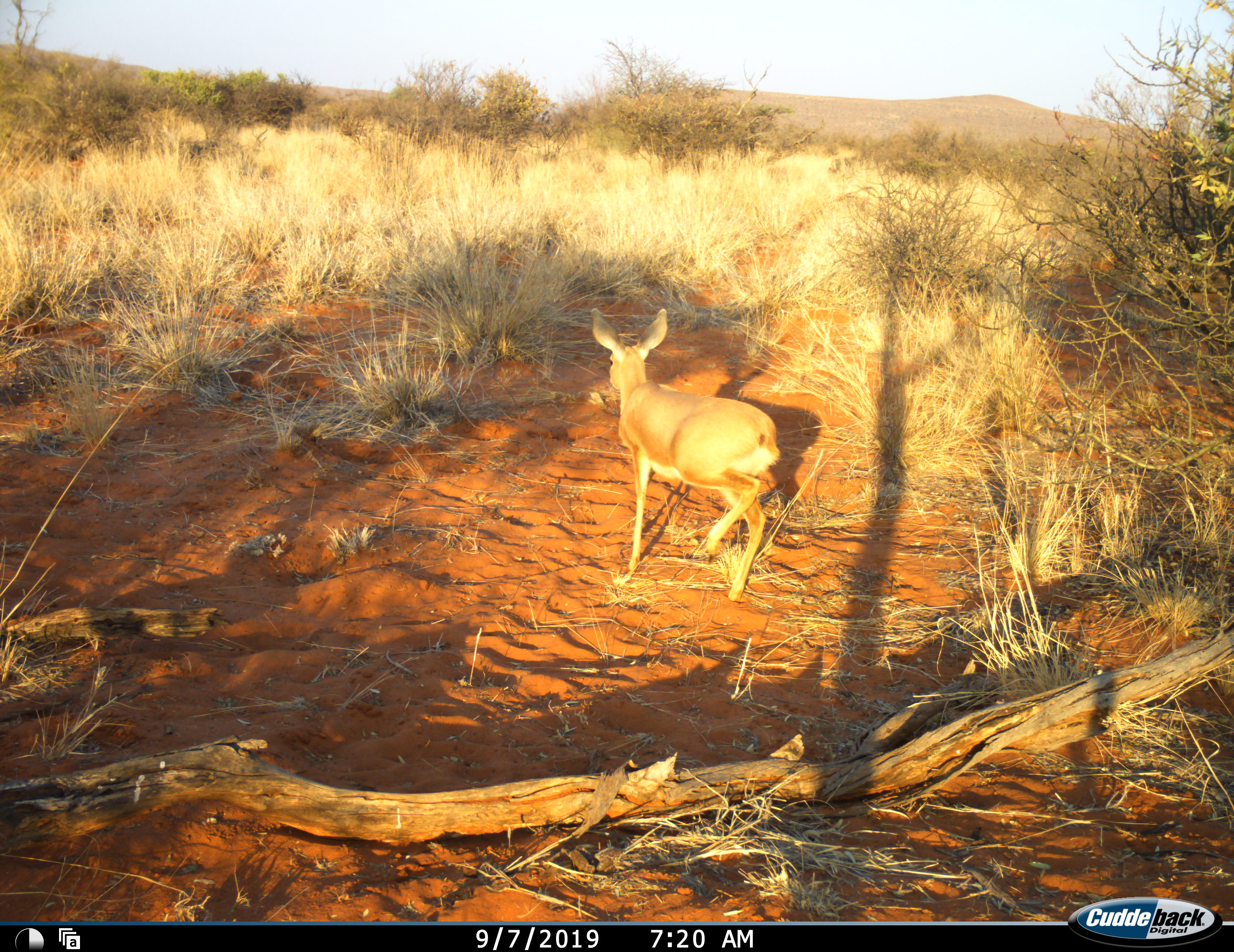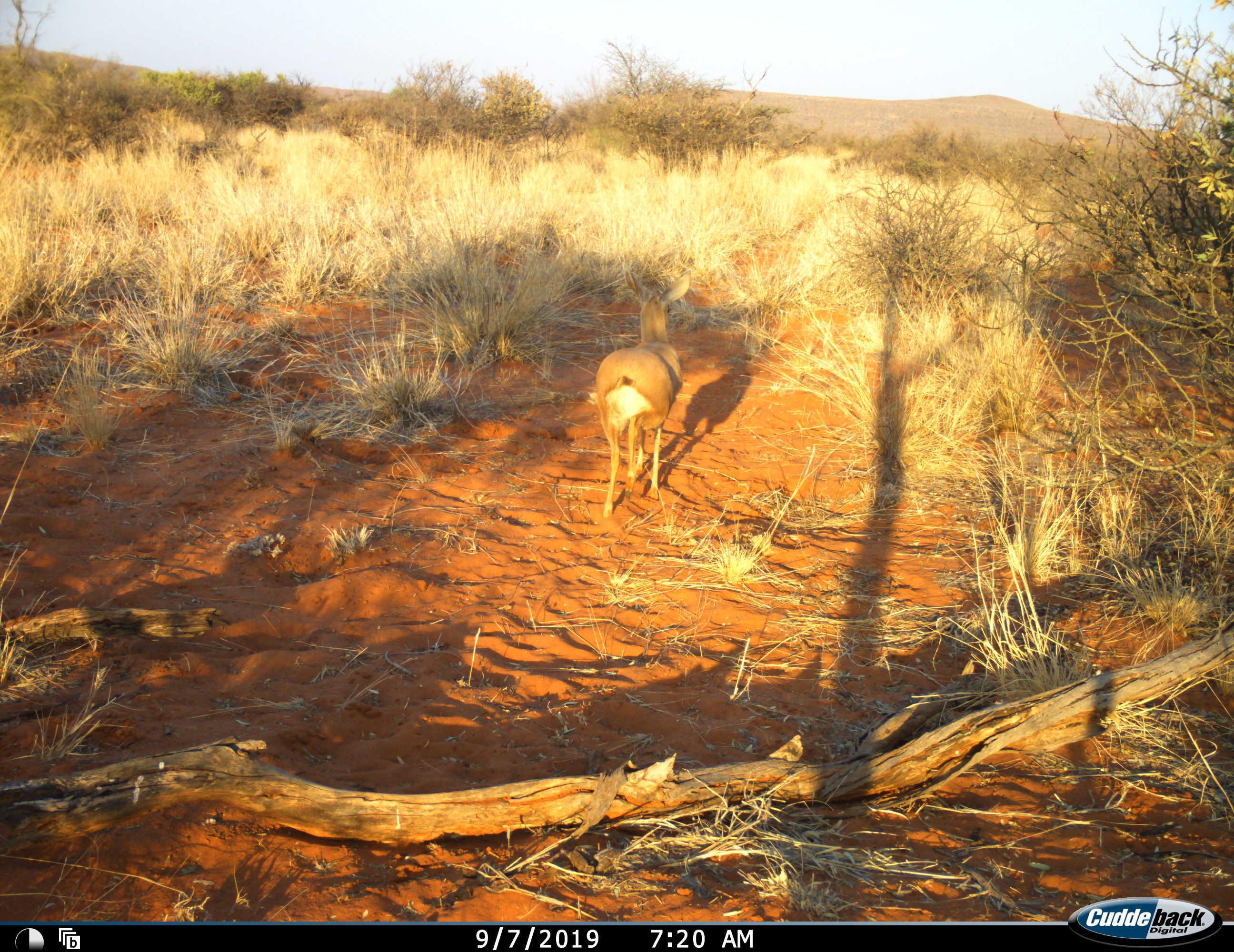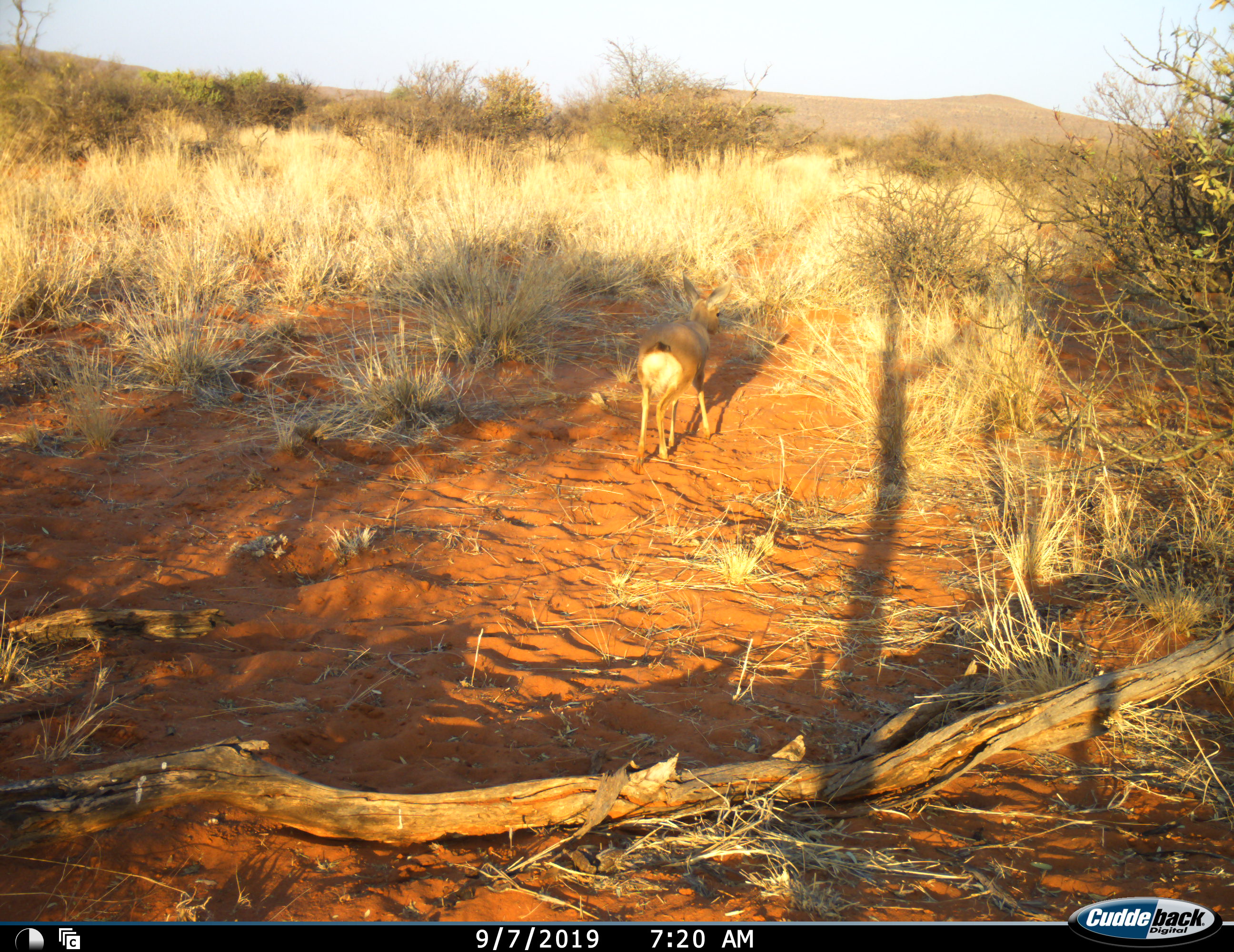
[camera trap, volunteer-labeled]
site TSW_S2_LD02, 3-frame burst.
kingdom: Animalia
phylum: Chordata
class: Mammalia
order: Artiodactyla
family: Bovidae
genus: Raphicerus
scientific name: Raphicerus campestris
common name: steenbok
Steenbok (Raphicerus campestris), count 1. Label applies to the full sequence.